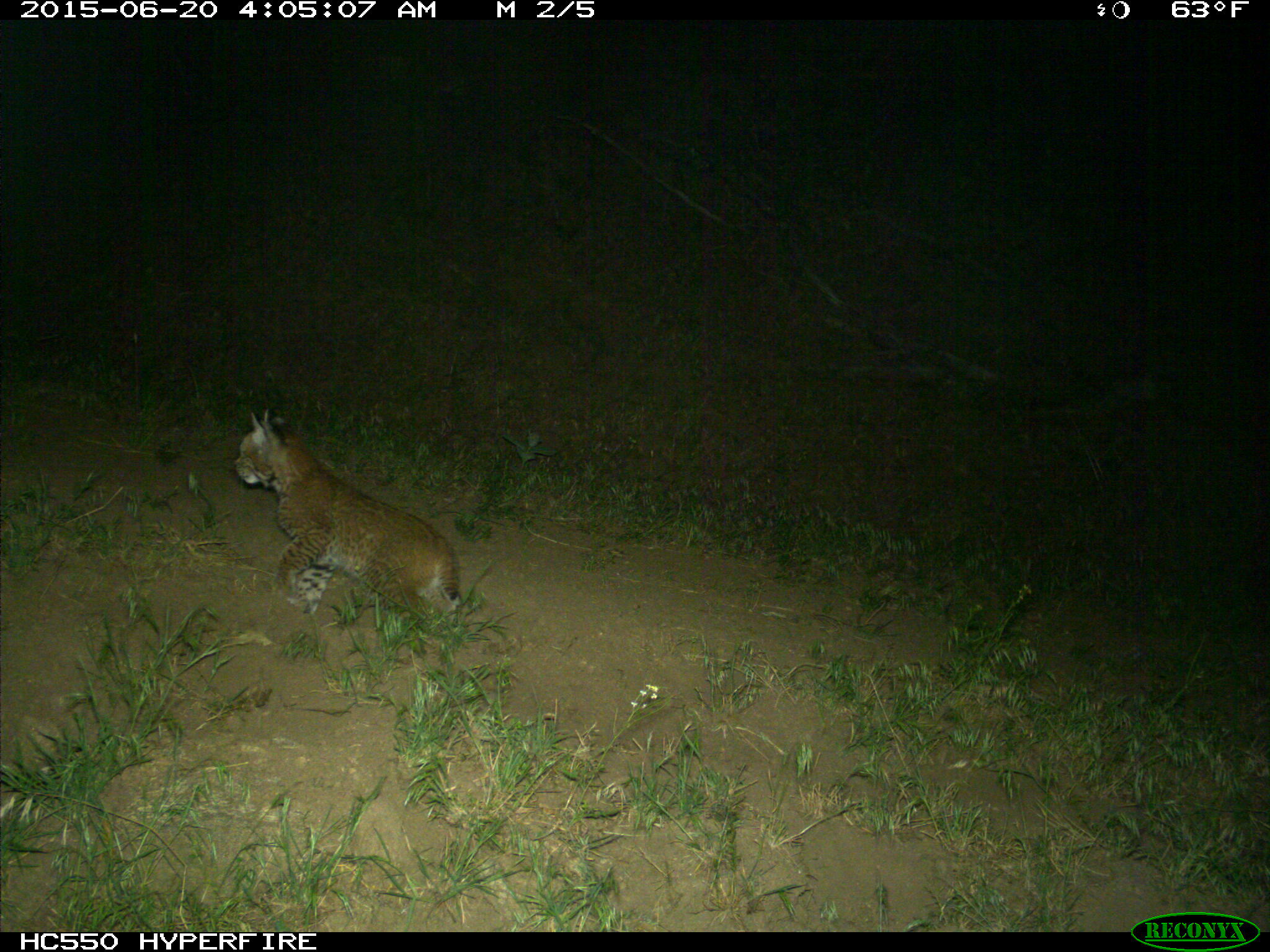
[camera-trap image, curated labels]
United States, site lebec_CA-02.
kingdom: Animalia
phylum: Chordata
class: Mammalia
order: Carnivora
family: Felidae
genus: Lynx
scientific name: Lynx rufus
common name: bobcat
Lynx rufus (bobcat).